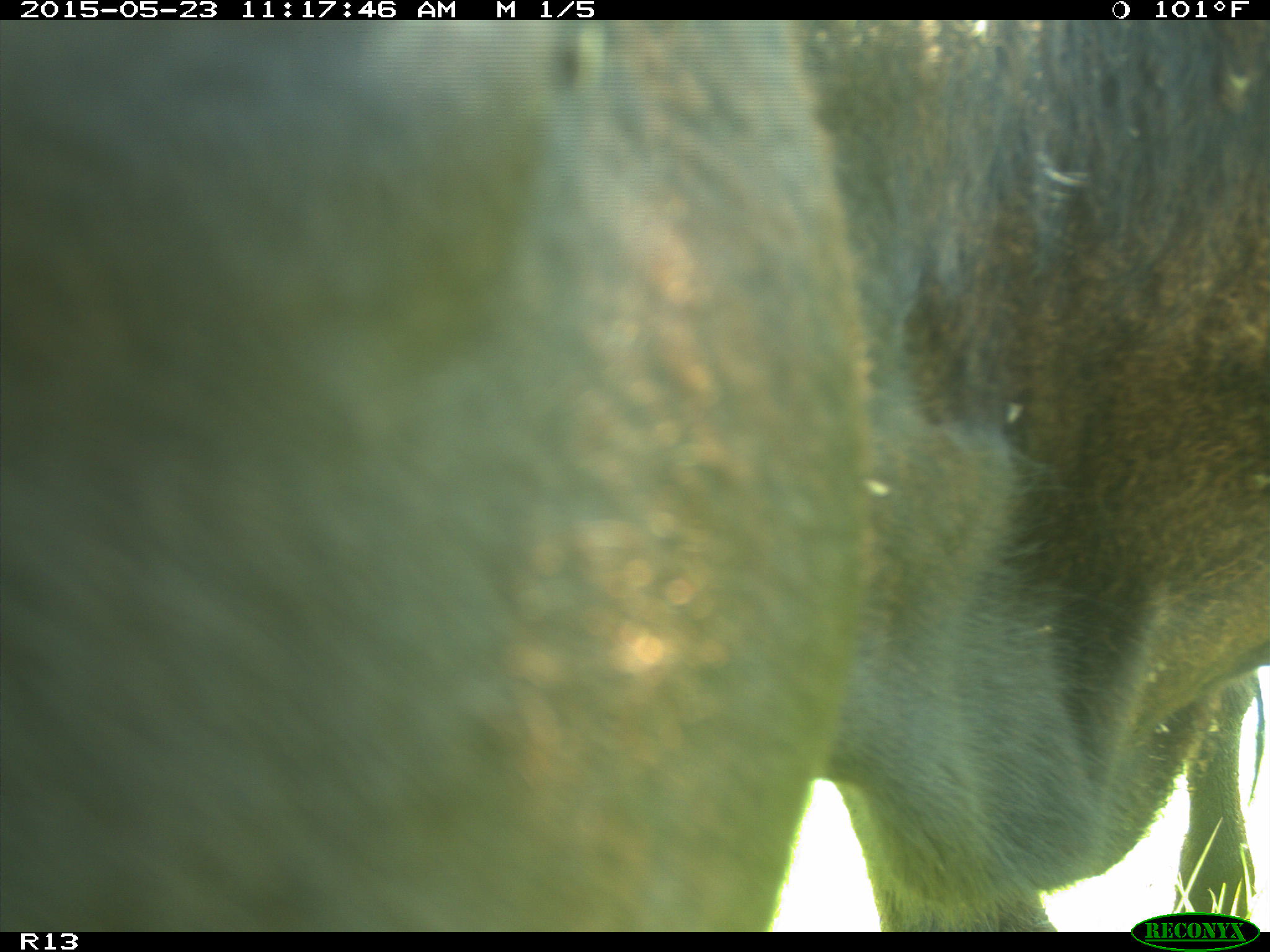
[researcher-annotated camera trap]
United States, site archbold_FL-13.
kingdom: Animalia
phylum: Chordata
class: Mammalia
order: Artiodactyla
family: Bovidae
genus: Bos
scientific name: Bos taurus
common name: domestic cow